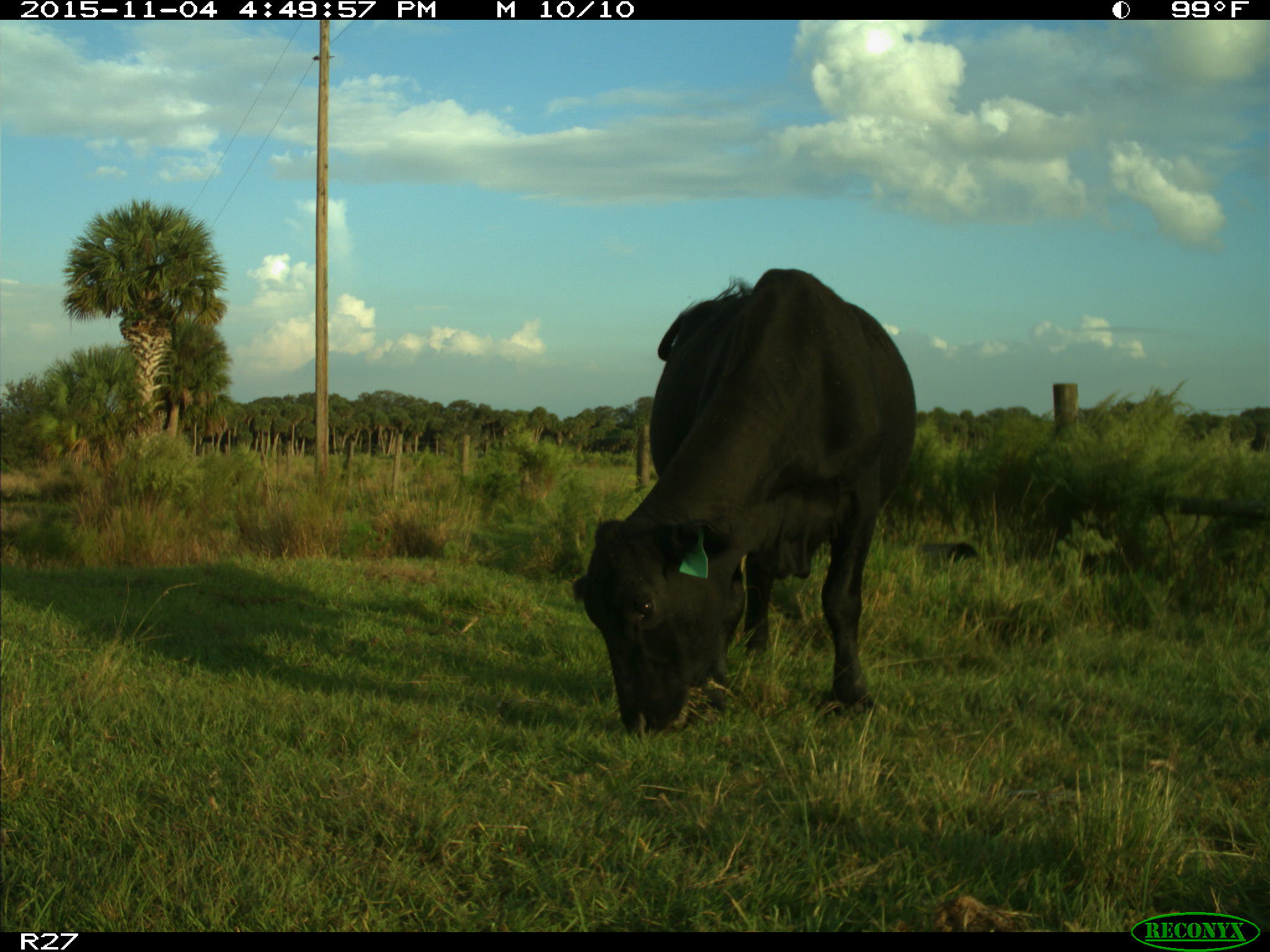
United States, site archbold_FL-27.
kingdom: Animalia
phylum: Chordata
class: Mammalia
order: Artiodactyla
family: Bovidae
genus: Bos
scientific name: Bos taurus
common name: domestic cow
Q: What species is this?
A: Bos taurus (domestic cow).